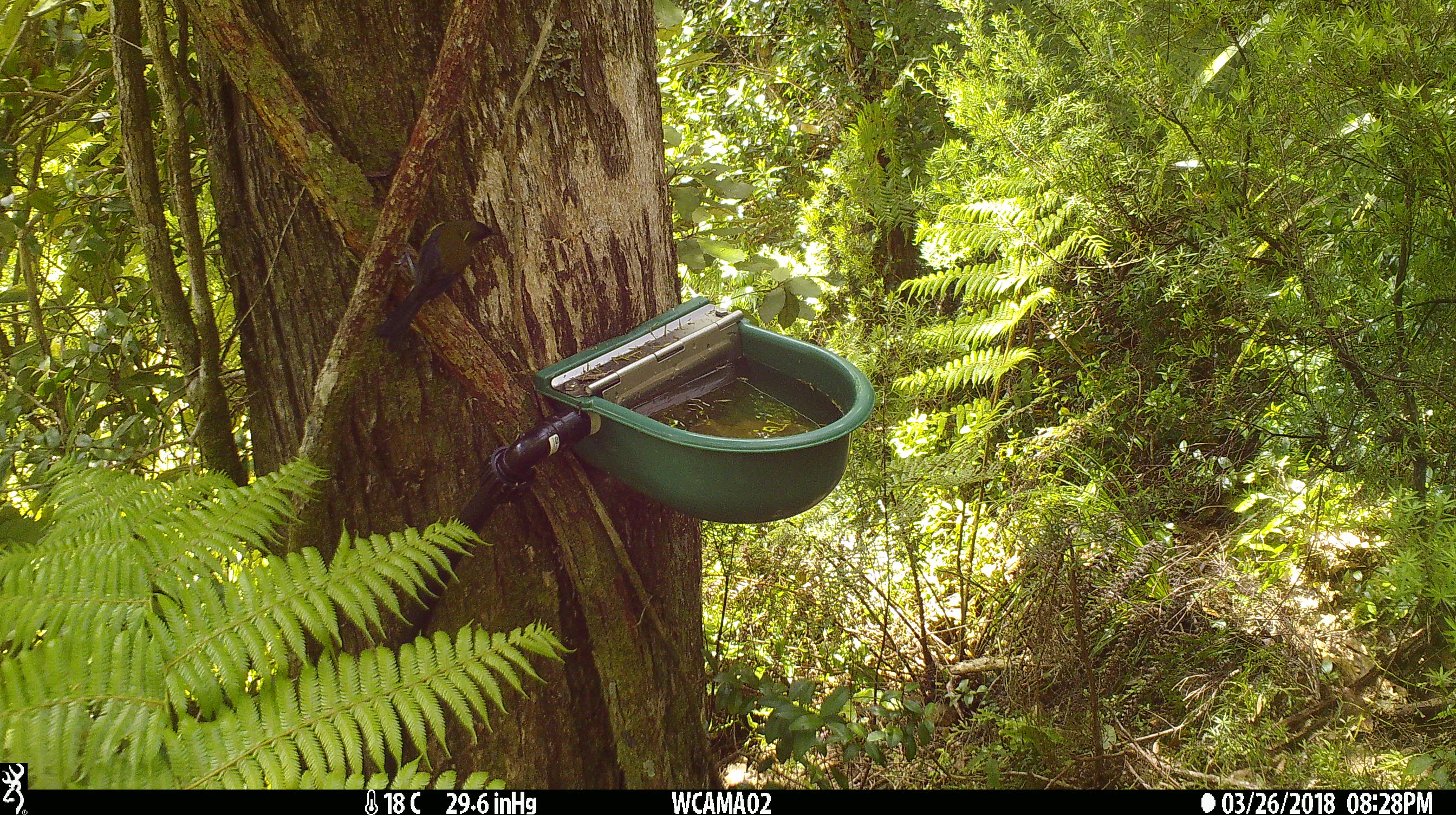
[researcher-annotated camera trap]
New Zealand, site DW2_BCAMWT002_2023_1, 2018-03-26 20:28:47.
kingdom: Animalia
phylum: Chordata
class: Aves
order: Passeriformes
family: Meliphagidae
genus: Anthornis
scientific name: Anthornis melanura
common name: new zealand bellbird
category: bellbird